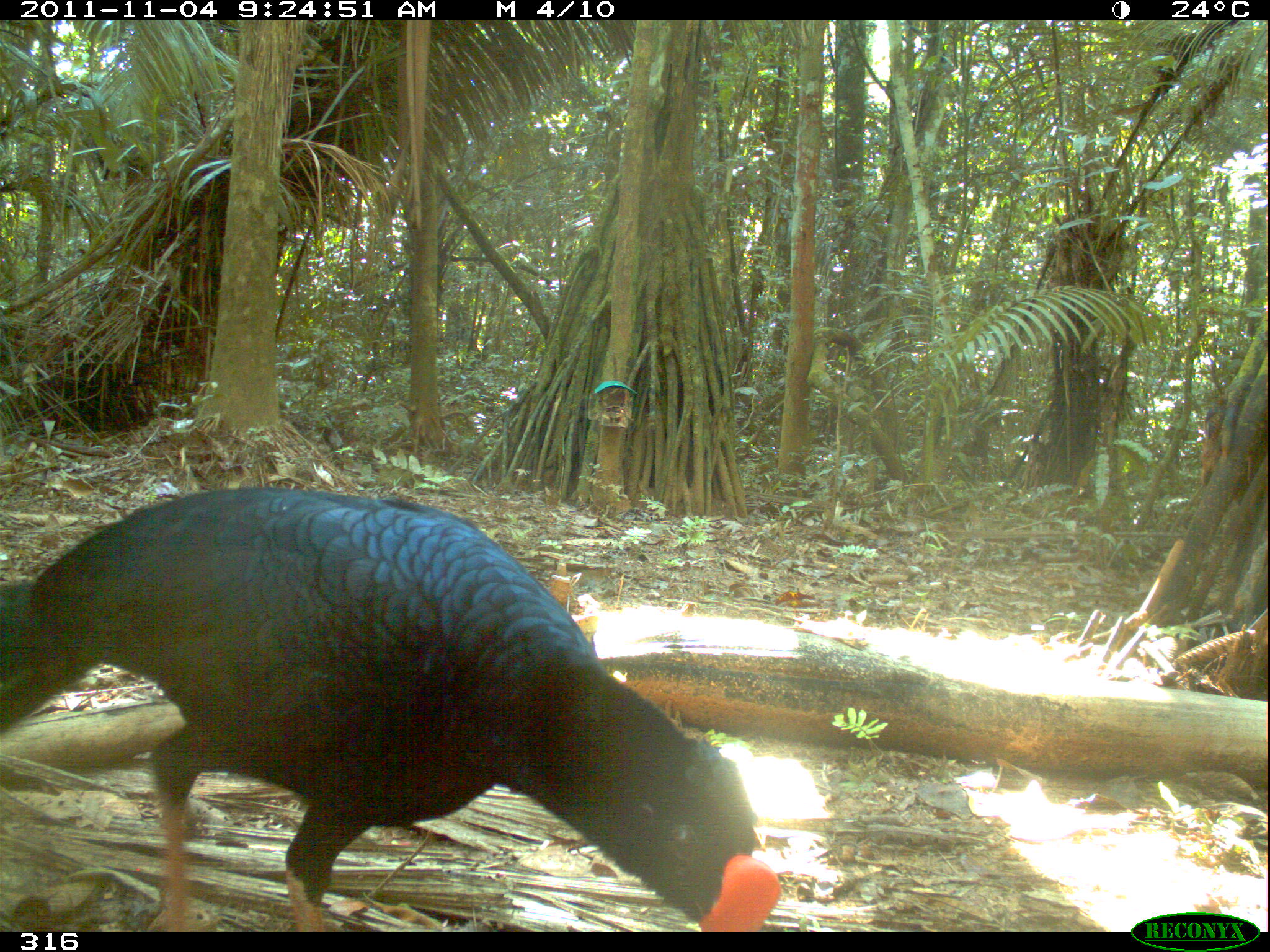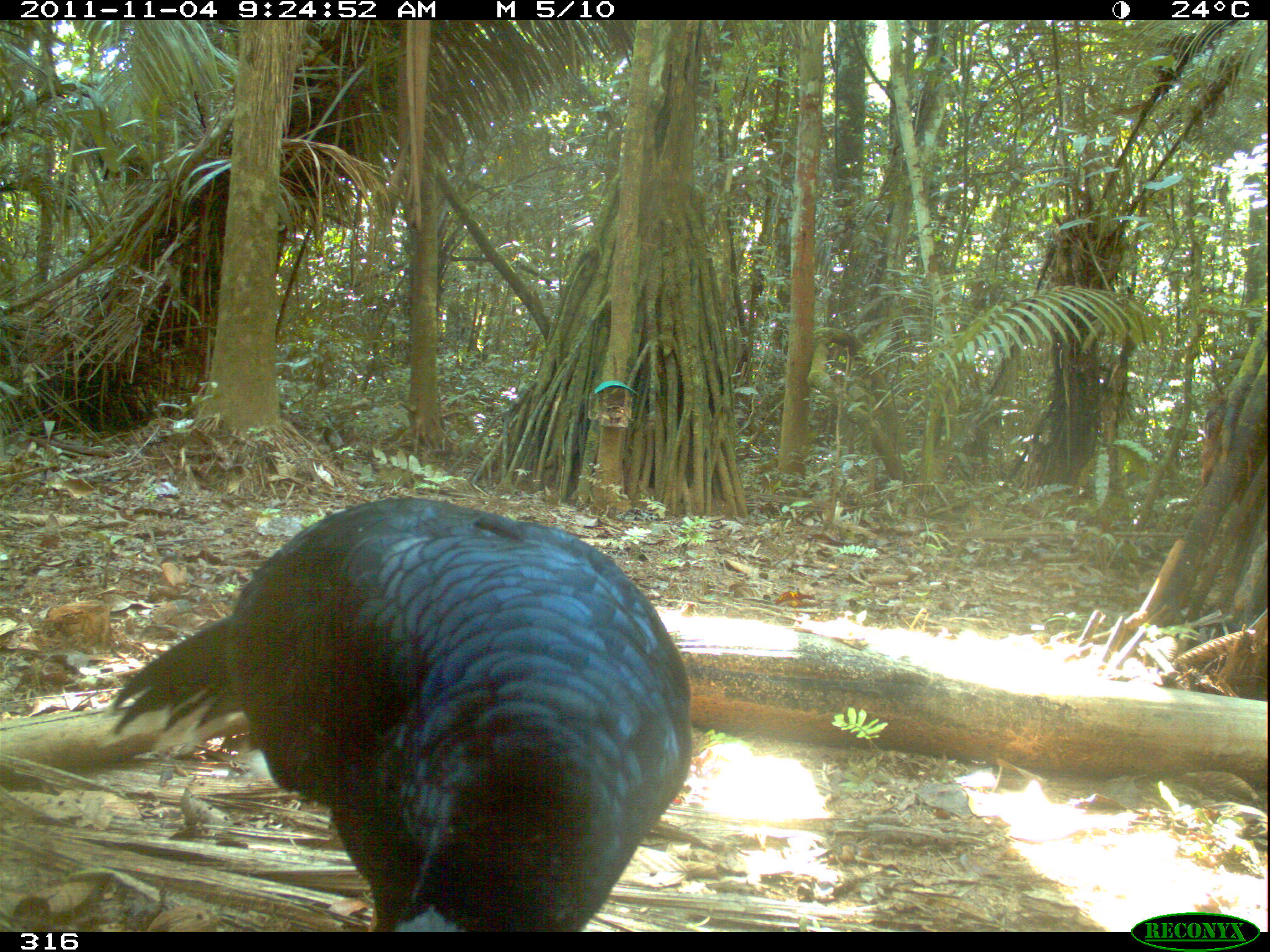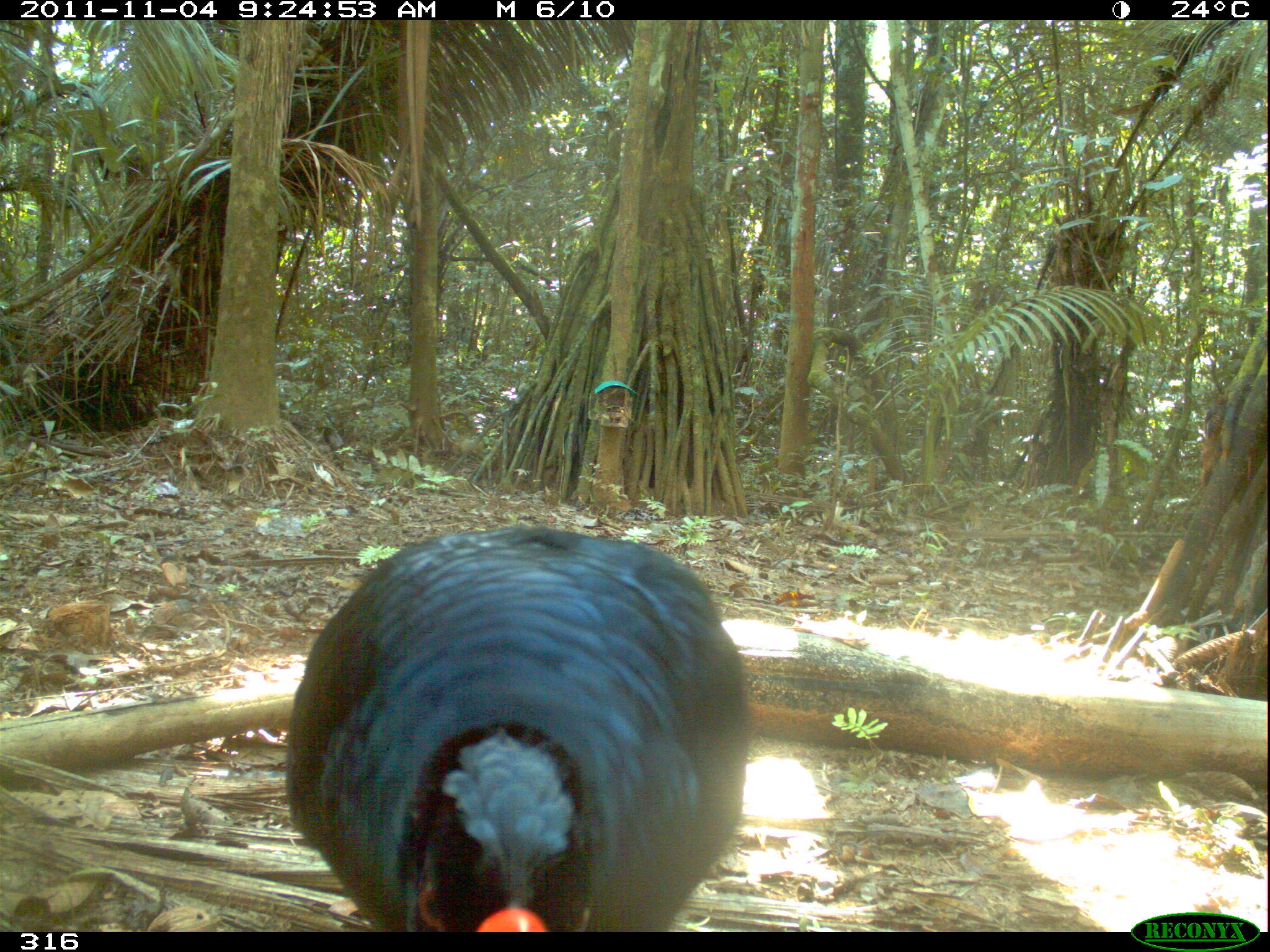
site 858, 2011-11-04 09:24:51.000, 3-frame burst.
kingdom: Animalia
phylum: Chordata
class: Aves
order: Galliformes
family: Cracidae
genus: Mitu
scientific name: Mitu tuberosum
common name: razor-billed curassow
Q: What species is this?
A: Mitu tuberosum (razor-billed curassow).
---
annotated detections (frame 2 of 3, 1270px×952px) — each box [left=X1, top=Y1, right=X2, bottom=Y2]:
mitu tuberosum: [left=108, top=492, right=695, bottom=932]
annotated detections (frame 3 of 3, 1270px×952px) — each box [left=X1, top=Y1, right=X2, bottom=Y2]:
mitu tuberosum: [left=281, top=525, right=750, bottom=932]